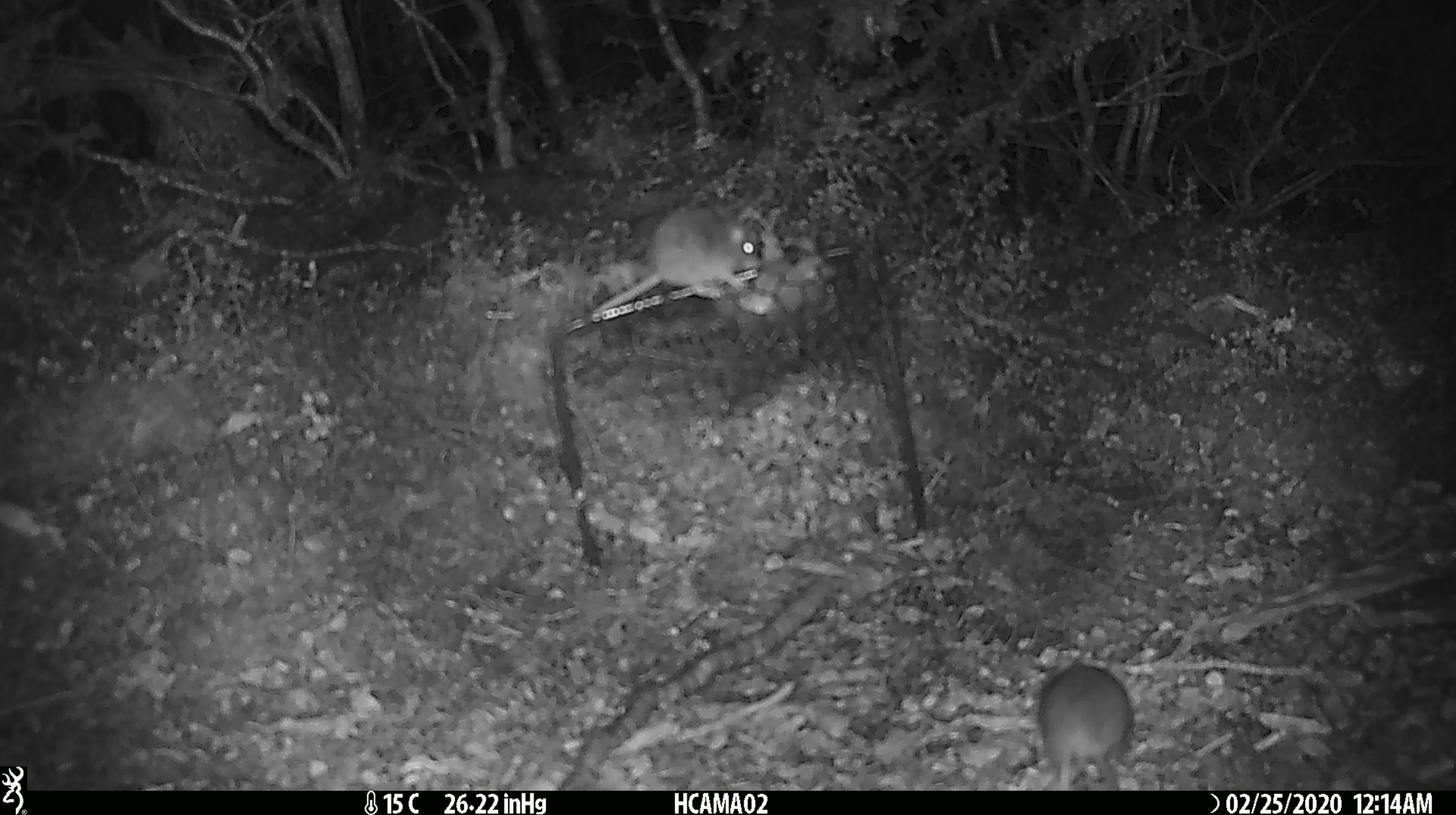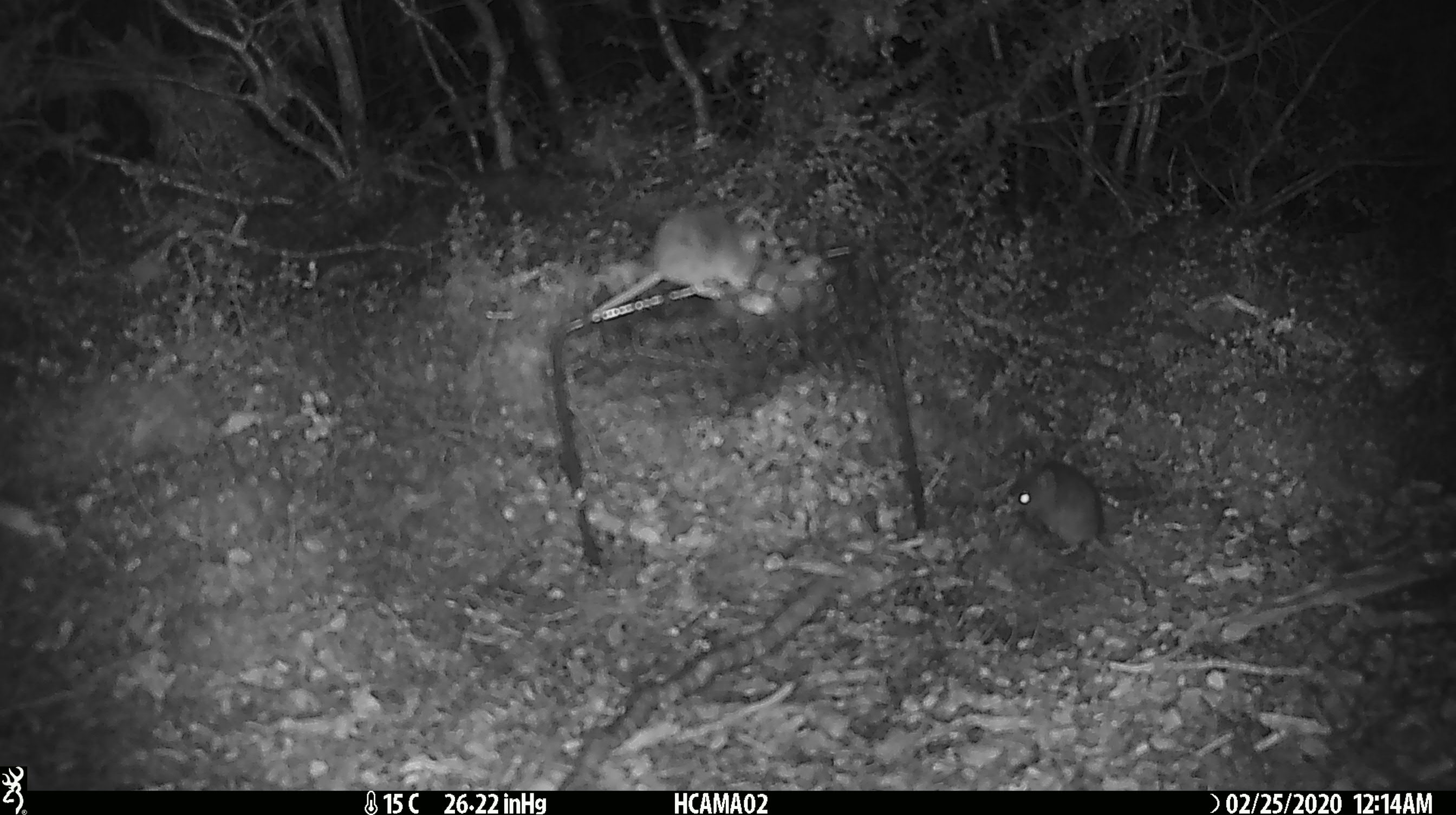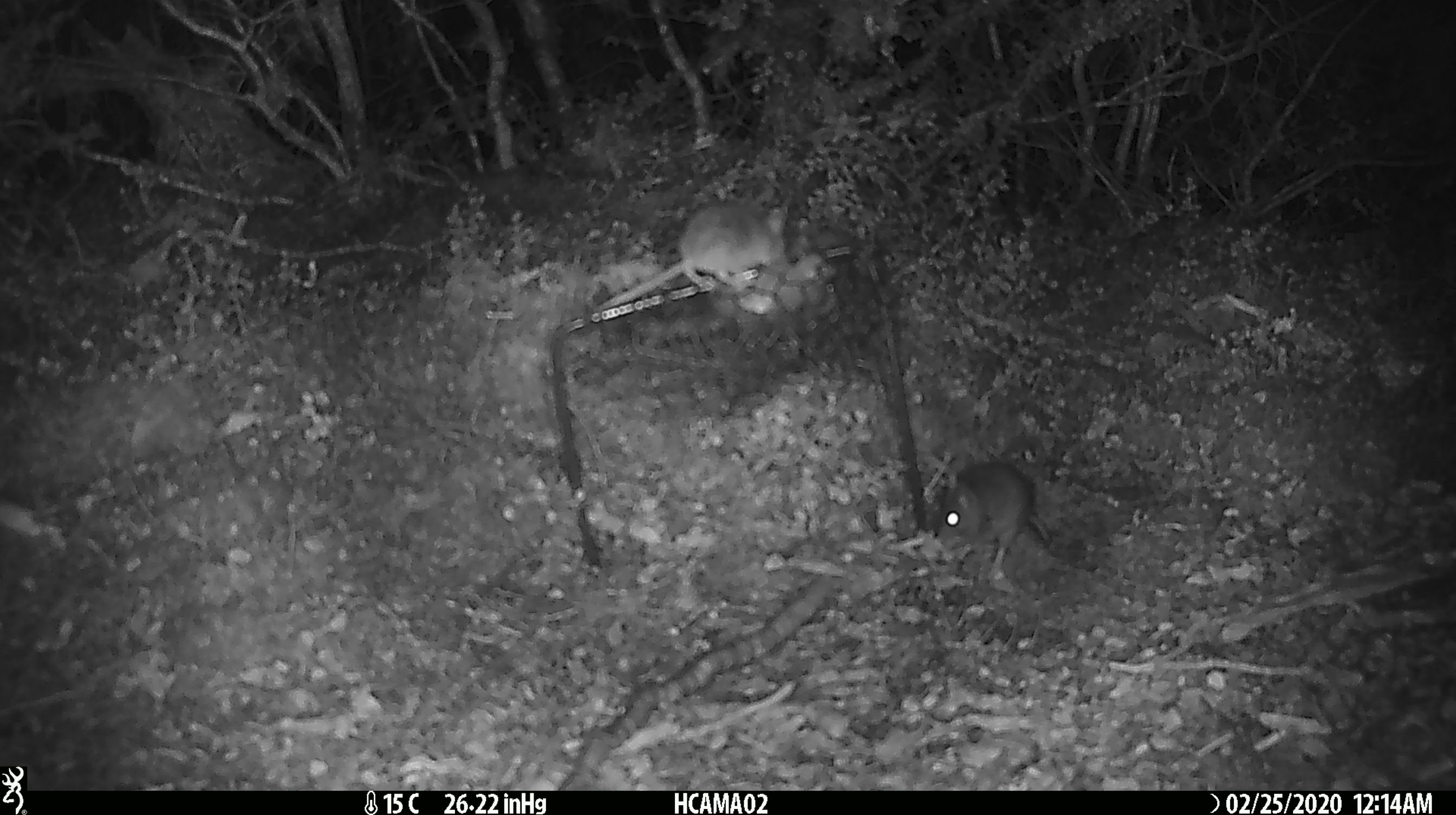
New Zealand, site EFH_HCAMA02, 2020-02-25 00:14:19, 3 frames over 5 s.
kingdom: Animalia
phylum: Chordata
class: Mammalia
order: Rodentia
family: Muridae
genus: Mus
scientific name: Mus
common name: mouse